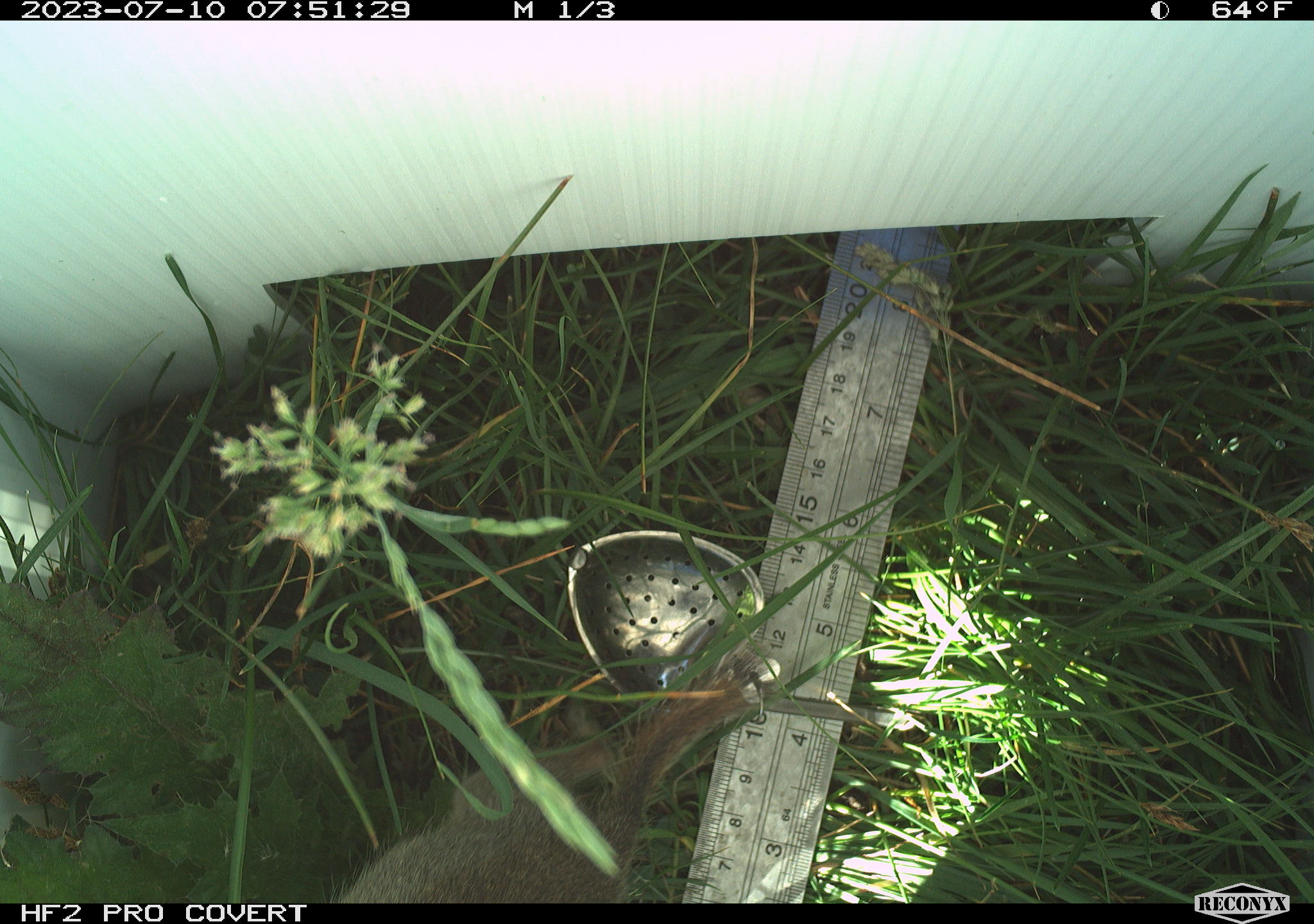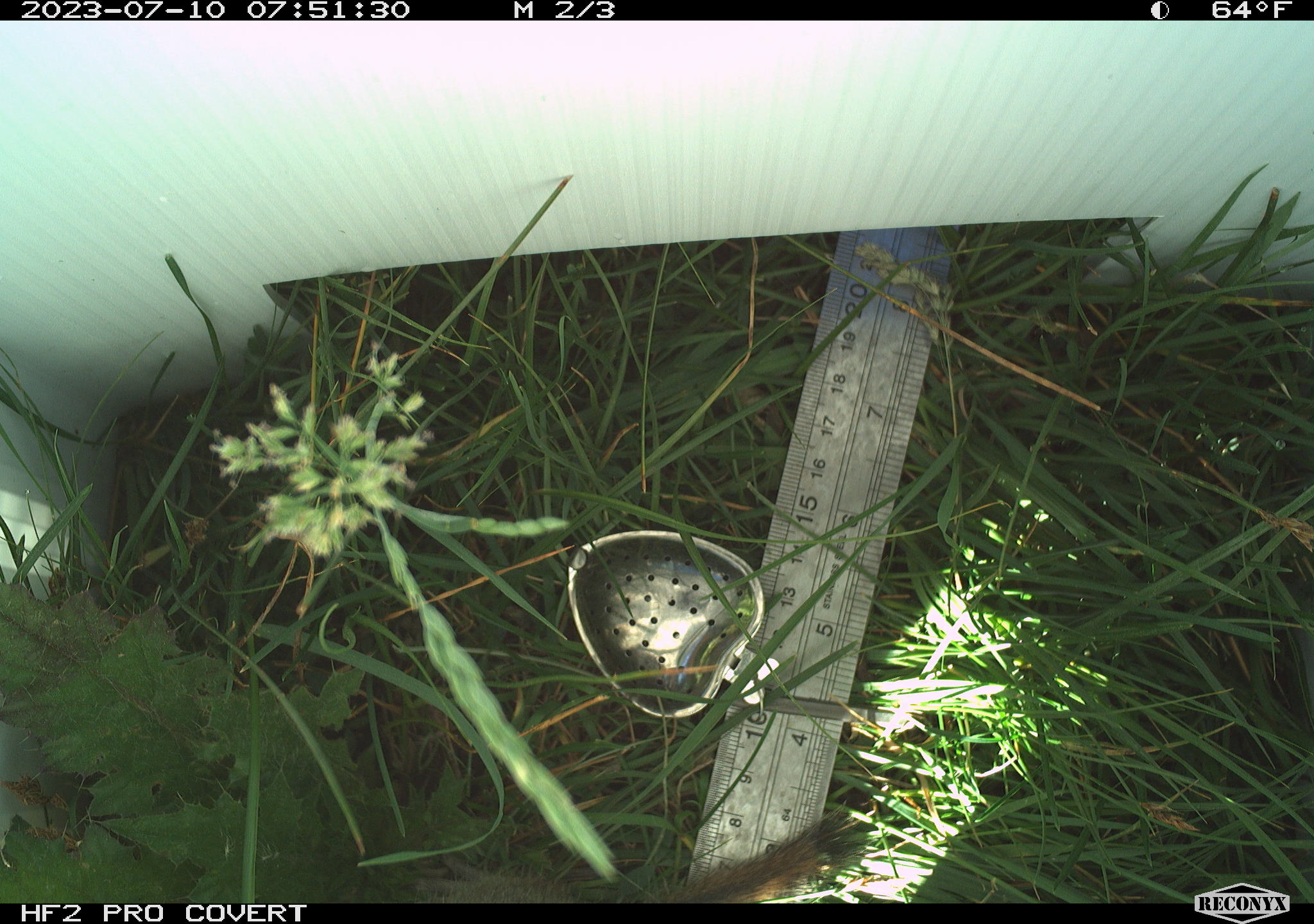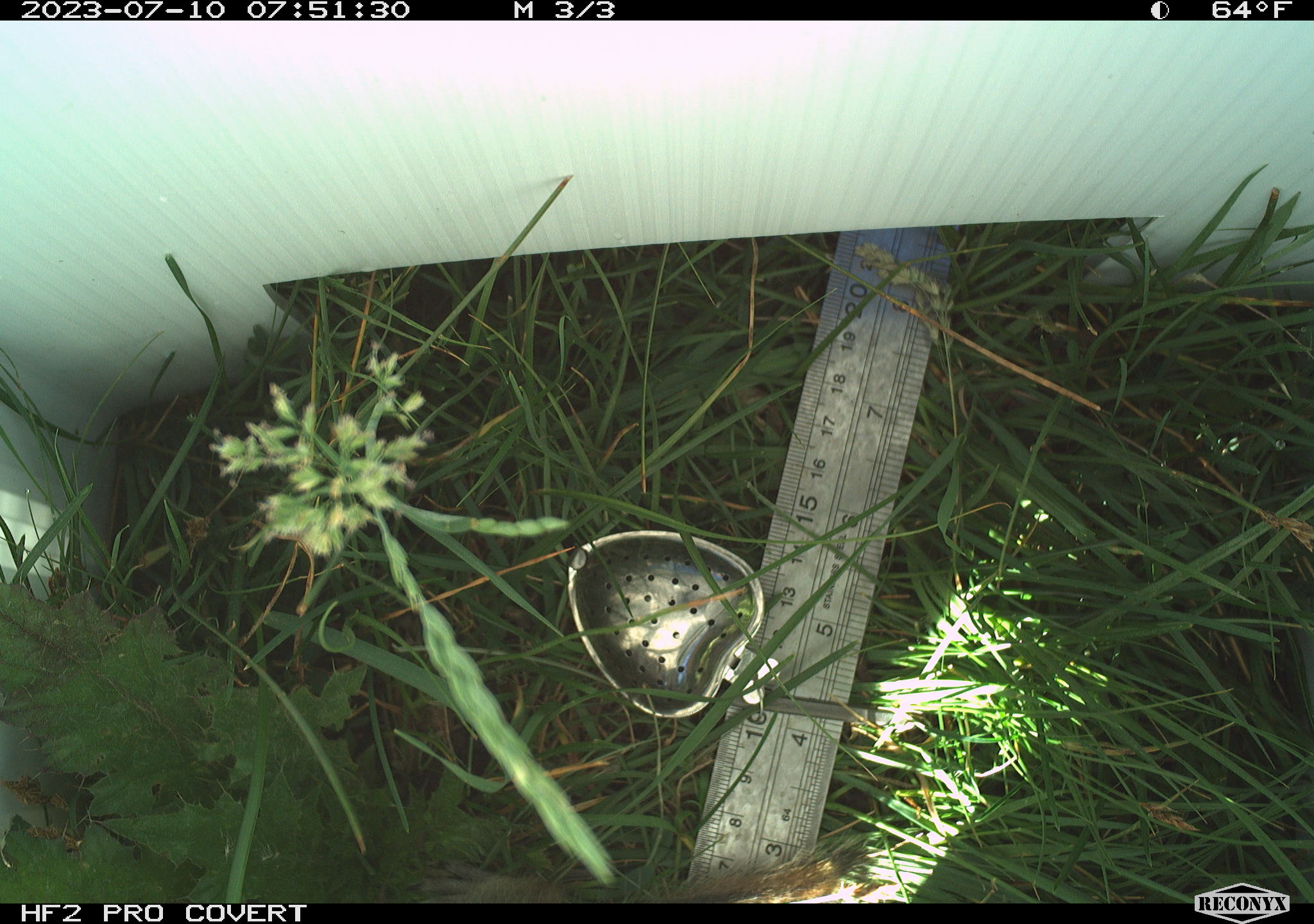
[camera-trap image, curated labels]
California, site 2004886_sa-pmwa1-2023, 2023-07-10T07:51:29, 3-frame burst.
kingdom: Animalia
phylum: Chordata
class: Mammalia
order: Rodentia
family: Sciuridae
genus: Urocitellus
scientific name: Urocitellus beldingi beldingi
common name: belding's ground squirrel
Belding's ground squirrel (Urocitellus beldingi beldingi).